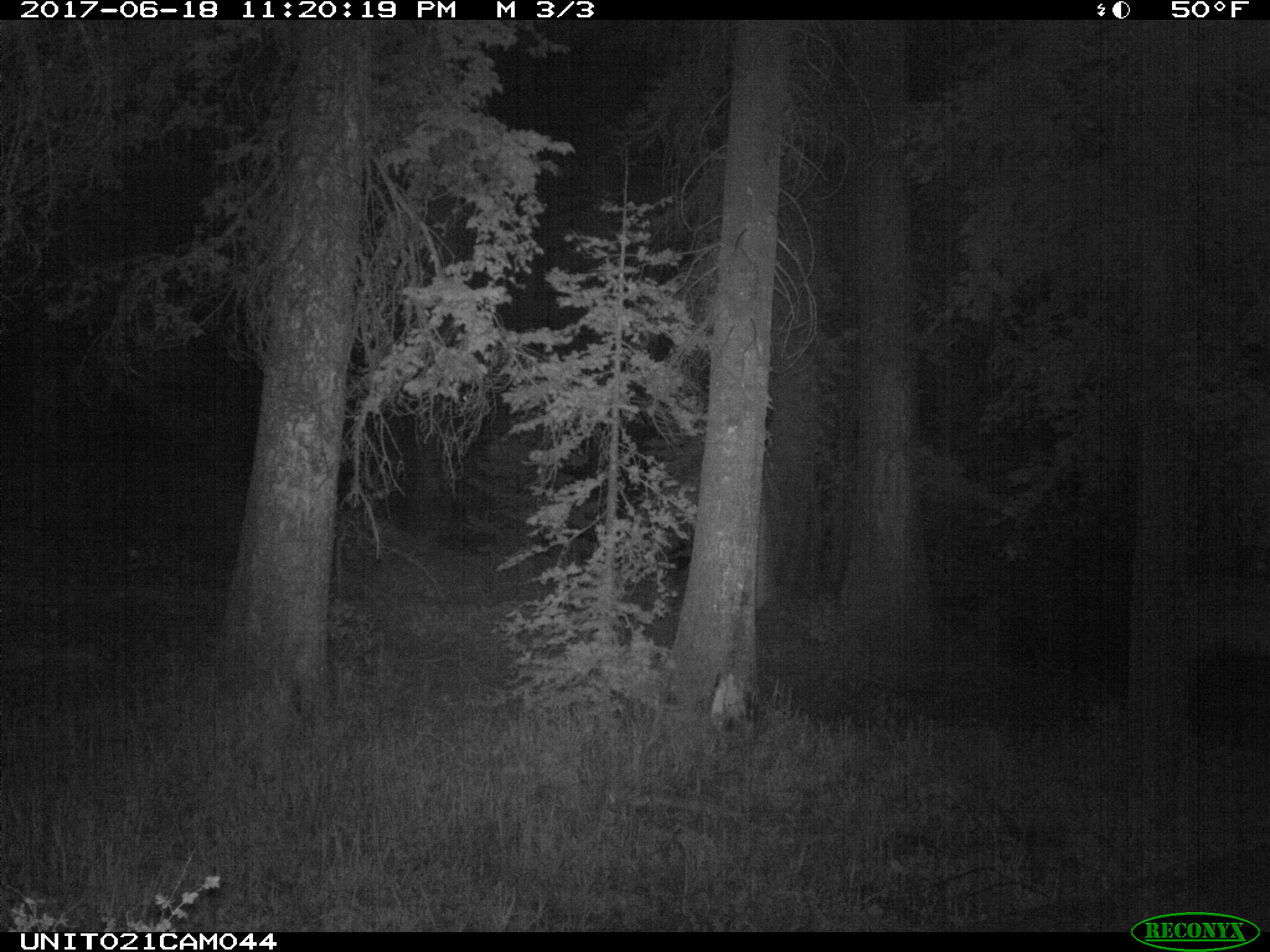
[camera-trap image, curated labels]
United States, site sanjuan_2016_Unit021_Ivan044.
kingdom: Animalia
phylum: Chordata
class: Mammalia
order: Artiodactyla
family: Cervidae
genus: Cervus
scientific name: Cervus elaphus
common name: red deer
Cervus elaphus (red deer).